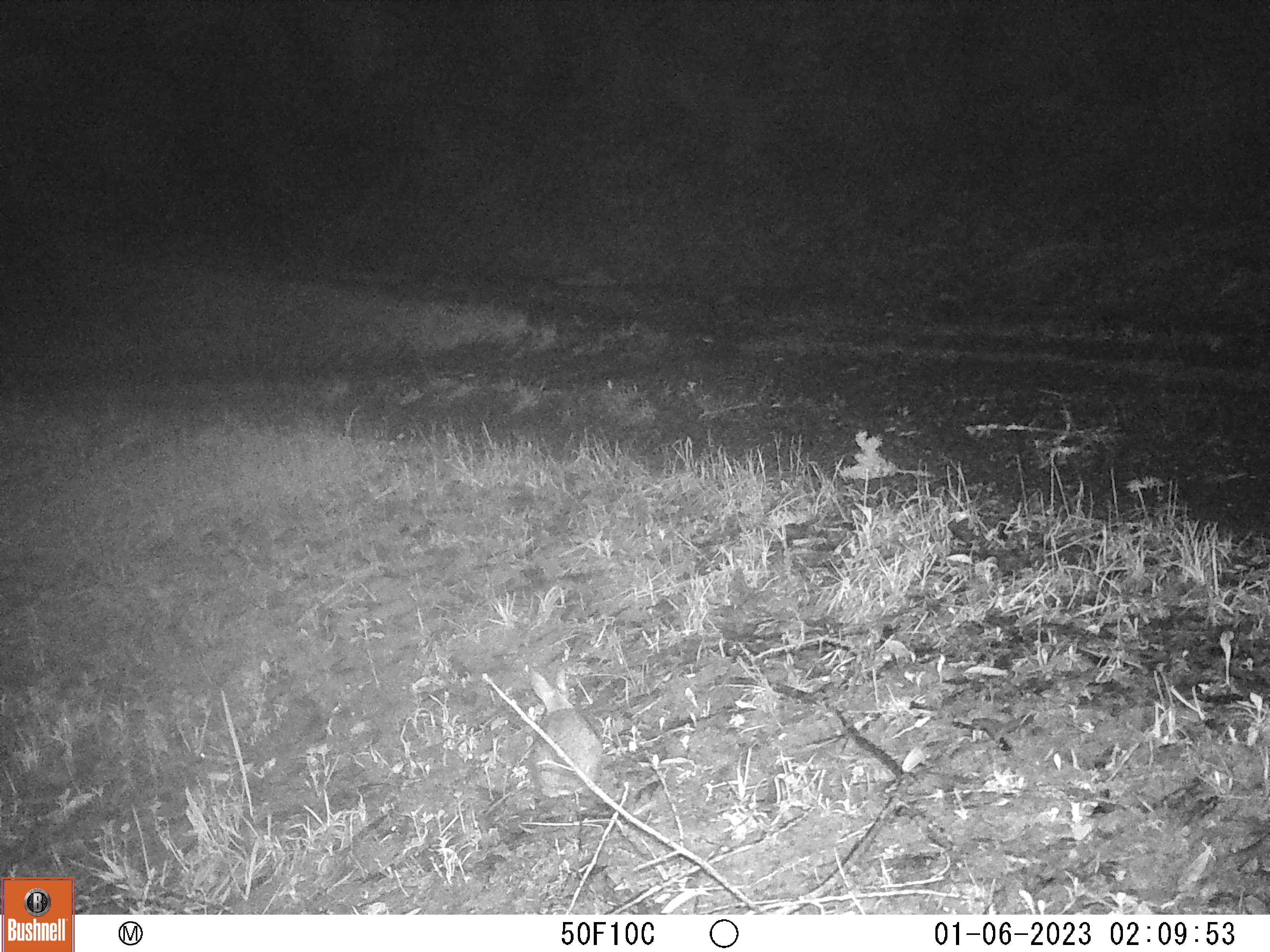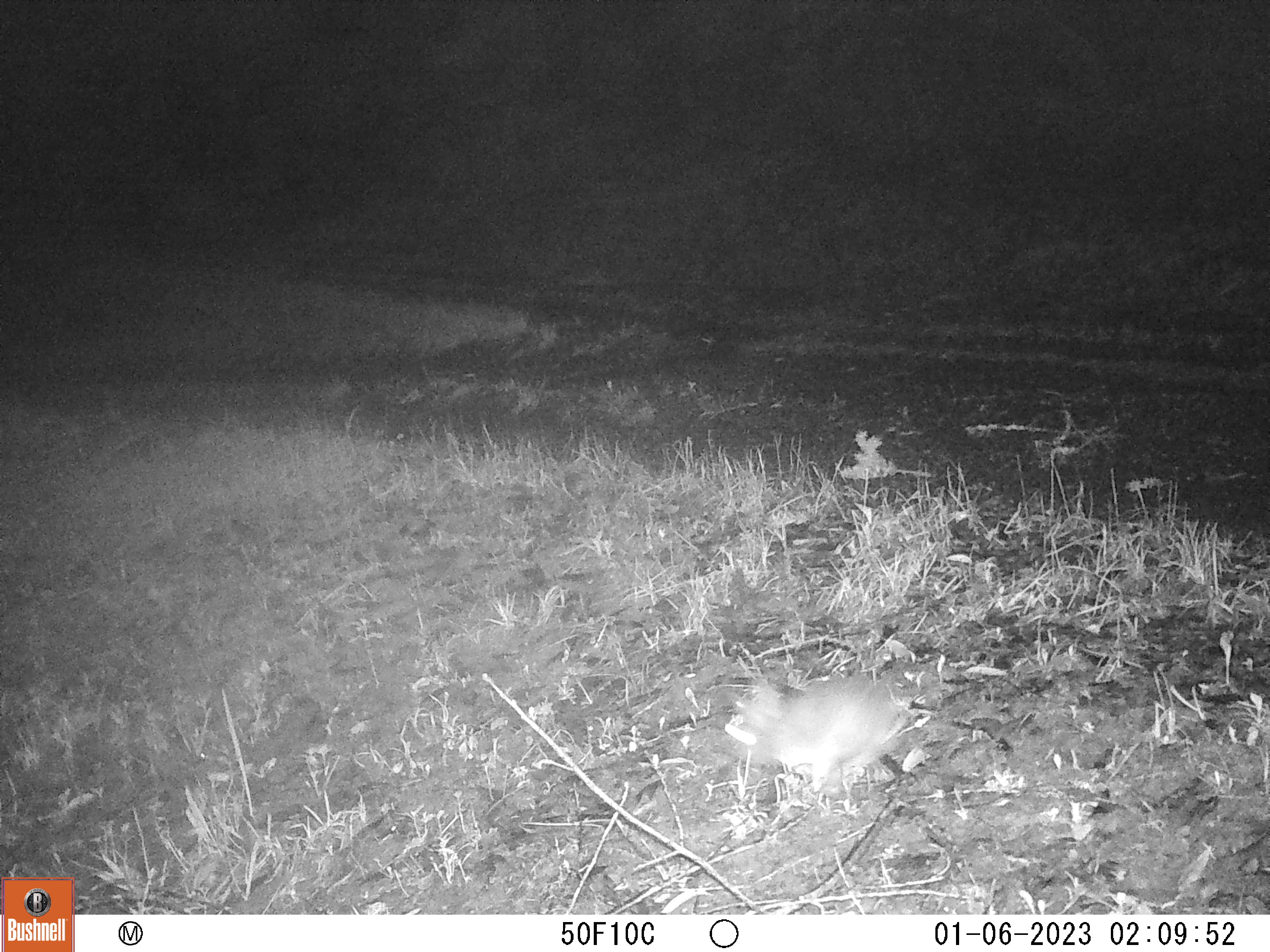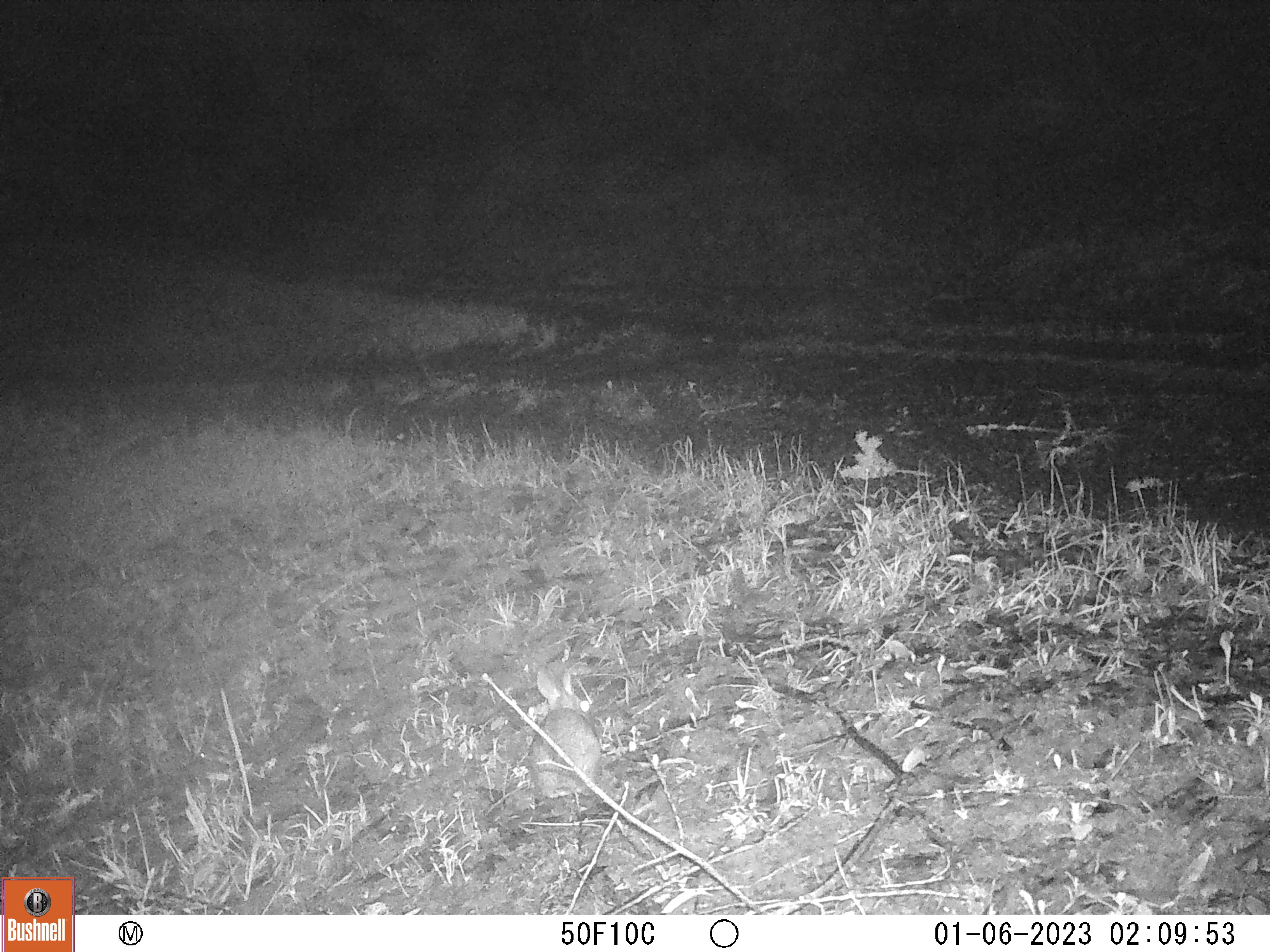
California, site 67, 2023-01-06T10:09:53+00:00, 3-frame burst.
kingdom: Animalia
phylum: Chordata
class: Mammalia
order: Lagomorpha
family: Leporidae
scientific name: Leporidae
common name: rabbit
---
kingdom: Animalia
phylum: Chordata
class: Mammalia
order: Rodentia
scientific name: Rodentia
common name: mouse or rat